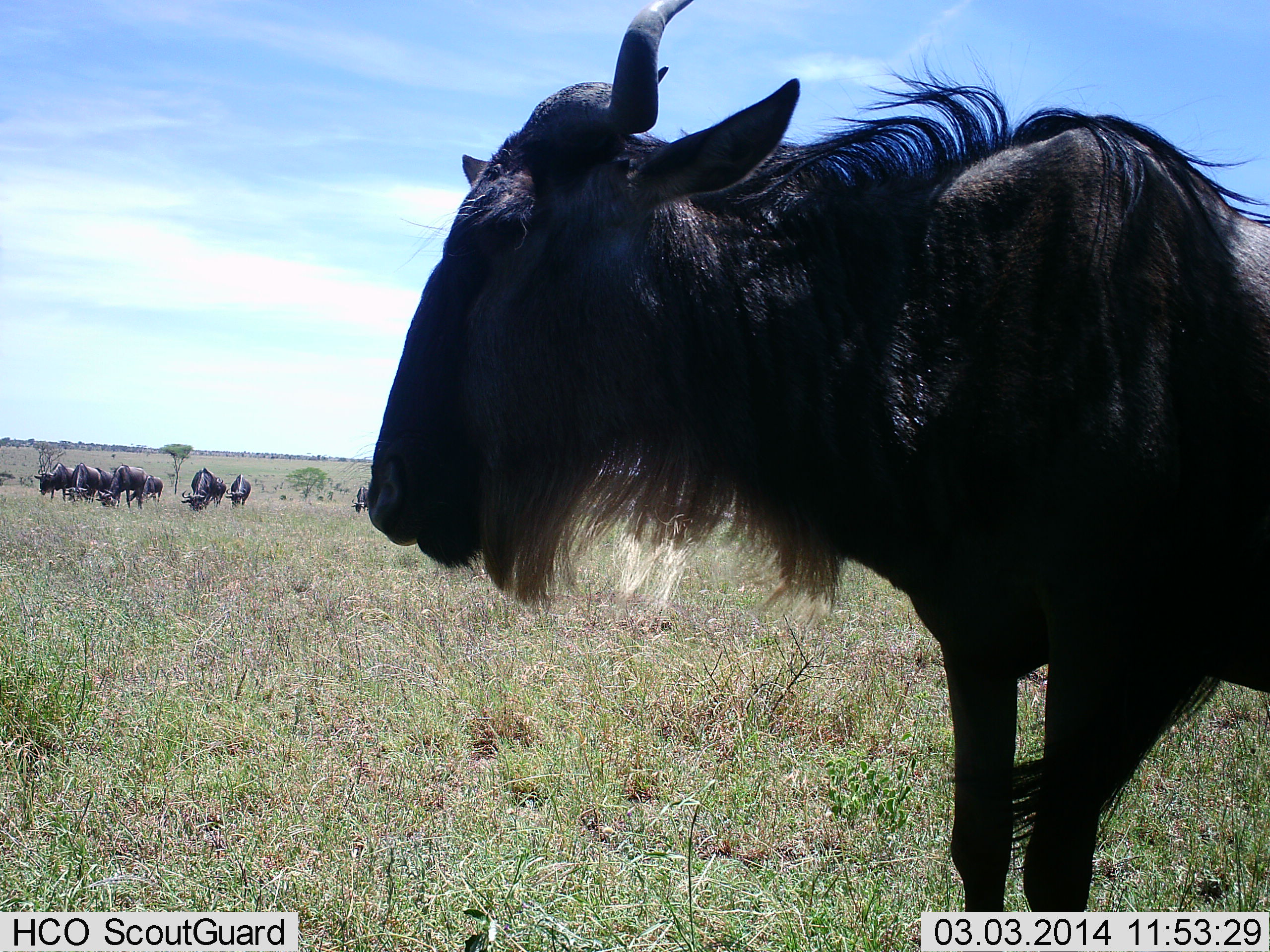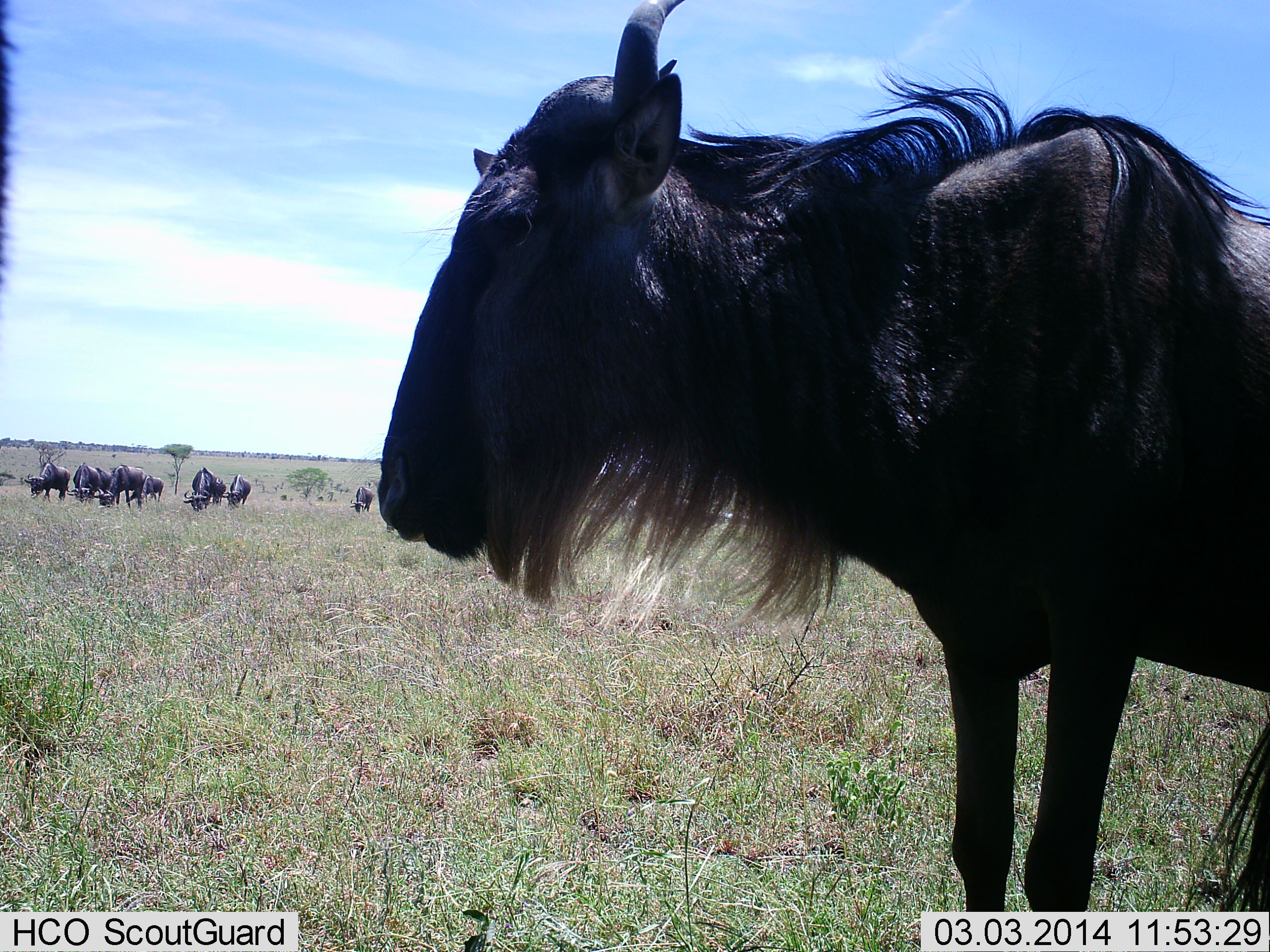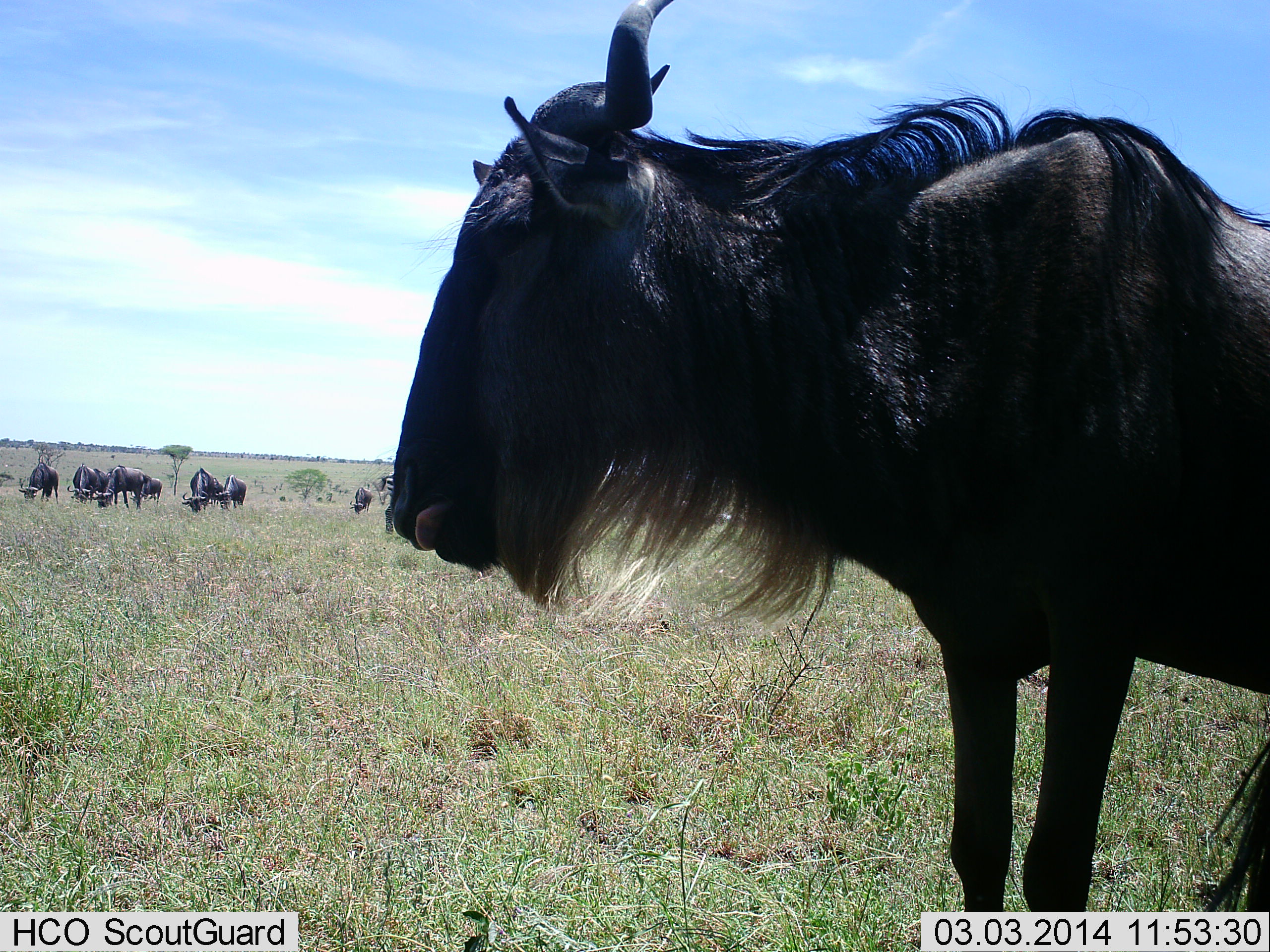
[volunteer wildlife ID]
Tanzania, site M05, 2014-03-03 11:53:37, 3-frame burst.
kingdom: Animalia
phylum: Chordata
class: Mammalia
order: Artiodactyla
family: Bovidae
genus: Connochaetes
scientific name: Connochaetes taurinus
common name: blue wildebeest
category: wildebeest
Wildebeest (blue wildebeest) (Connochaetes taurinus), count 9. Behavior (volunteer vote fractions): standing 90%, resting 0%, moving 30%, interacting 0%. Young present (vote fraction): 0%. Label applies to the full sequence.